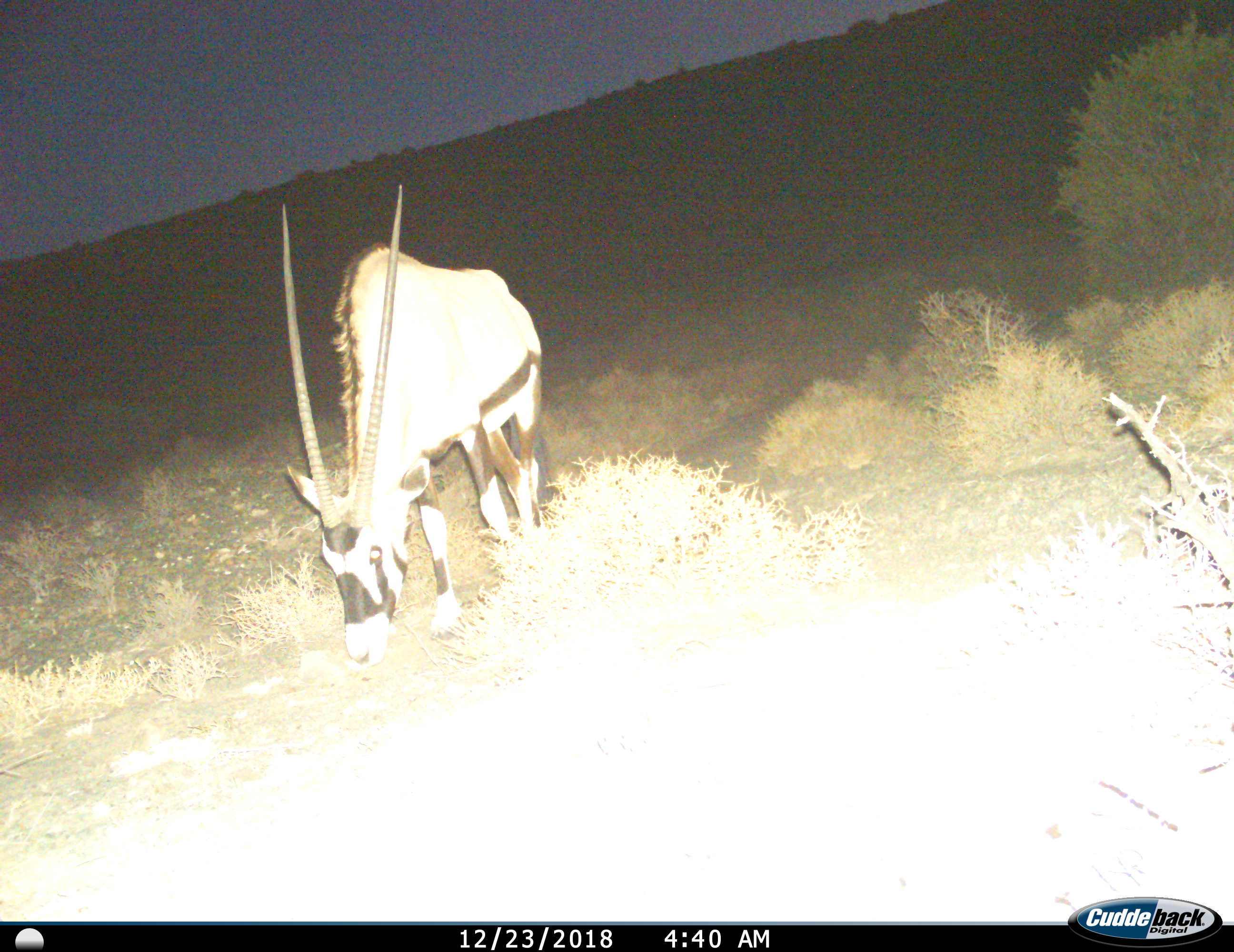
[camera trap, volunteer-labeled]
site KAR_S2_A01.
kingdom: Animalia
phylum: Chordata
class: Mammalia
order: Artiodactyla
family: Bovidae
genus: Oryx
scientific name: Oryx gazella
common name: gemsbok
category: oryx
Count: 1.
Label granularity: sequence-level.